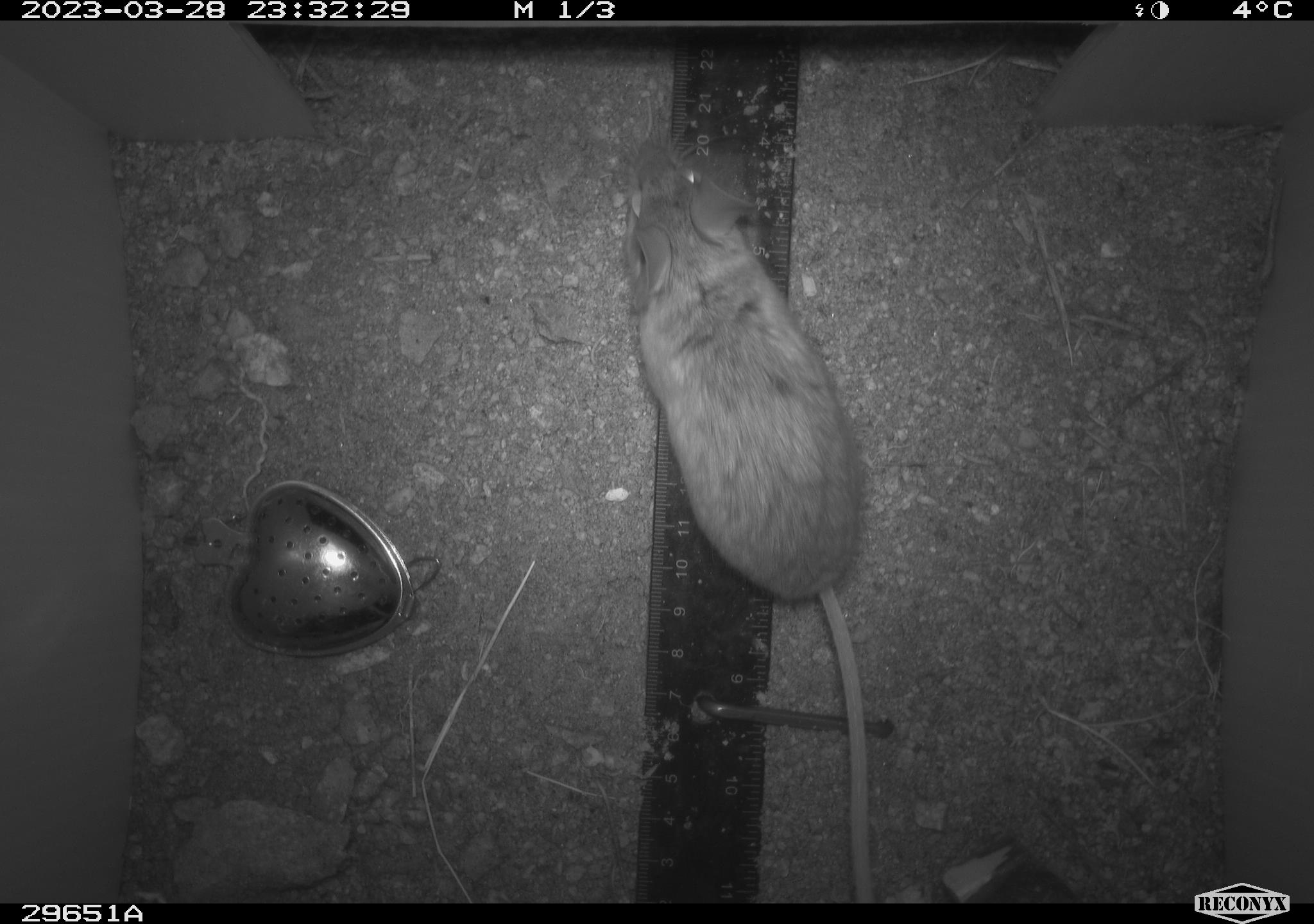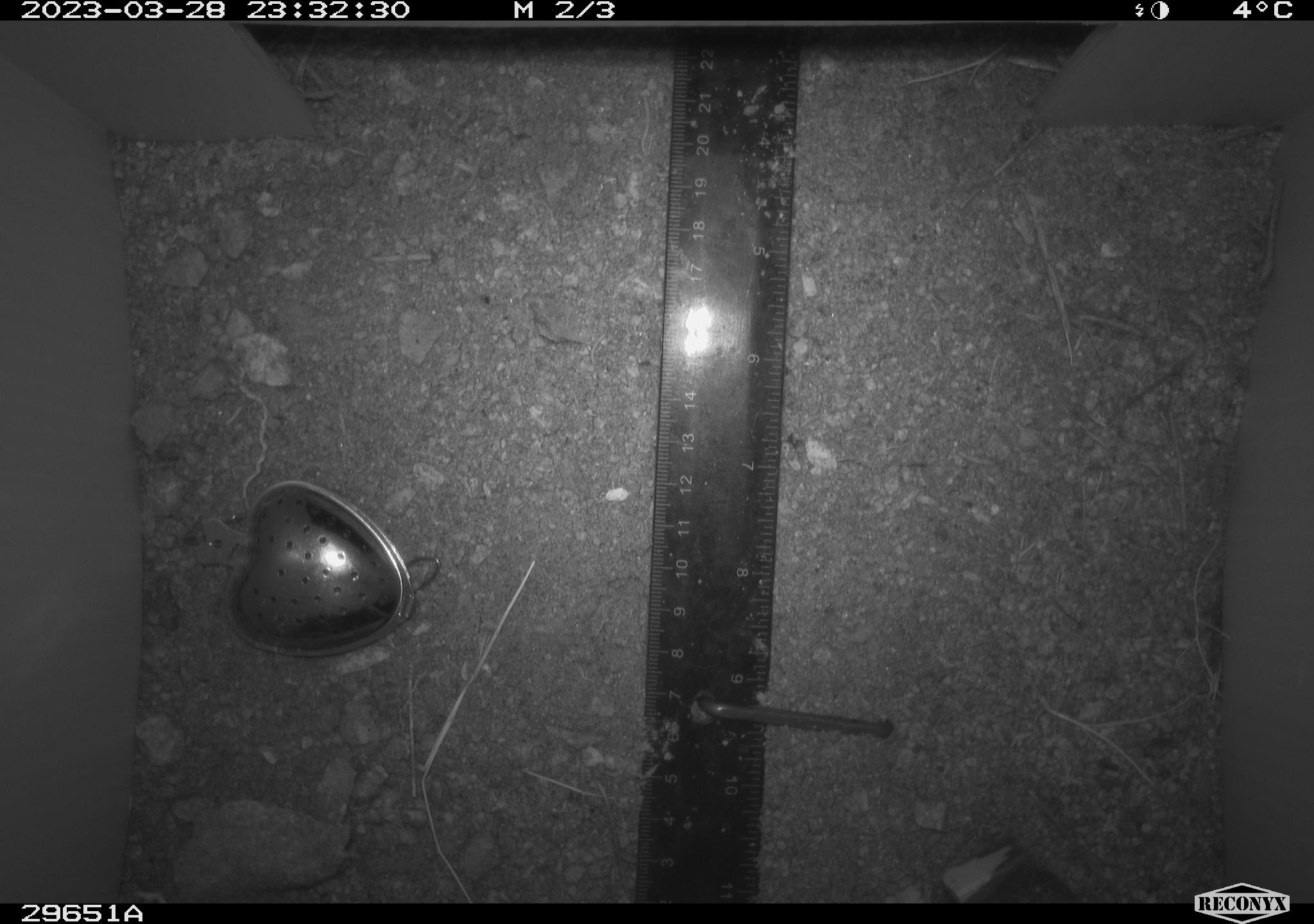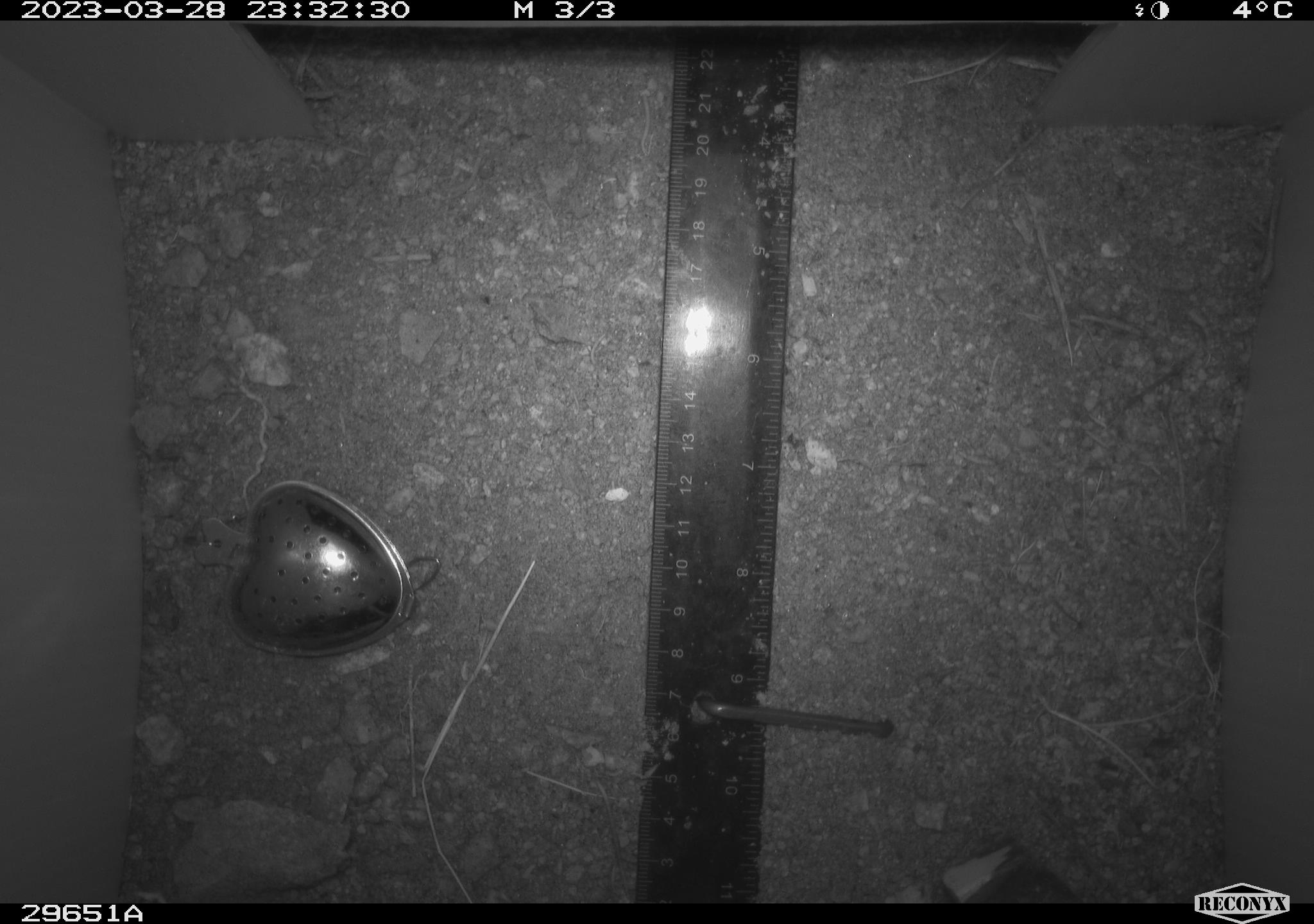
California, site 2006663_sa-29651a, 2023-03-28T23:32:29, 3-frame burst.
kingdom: Animalia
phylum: Chordata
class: Mammalia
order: Rodentia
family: Cricetidae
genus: Peromyscus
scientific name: Peromyscus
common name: deer mice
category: peromyscus species